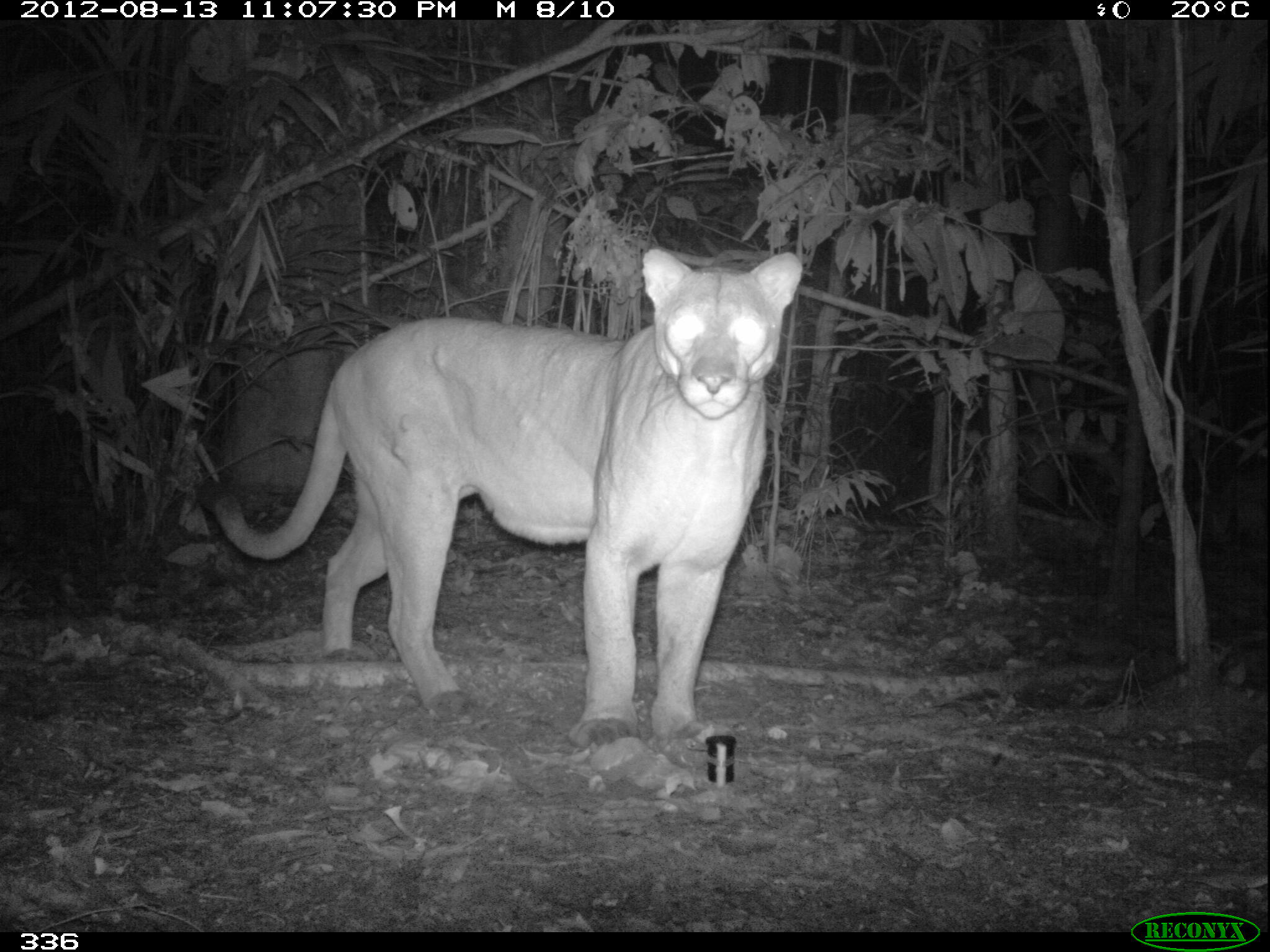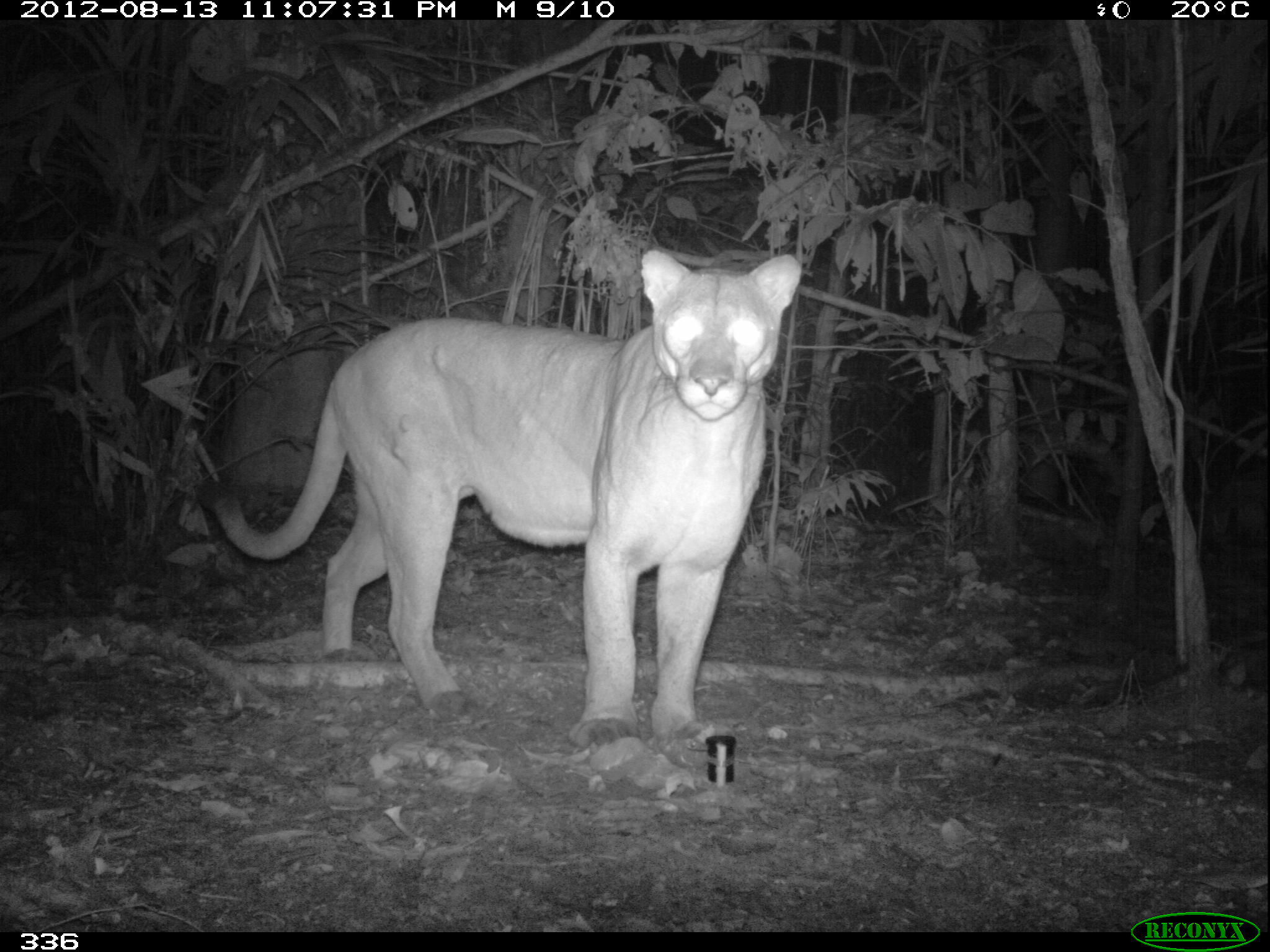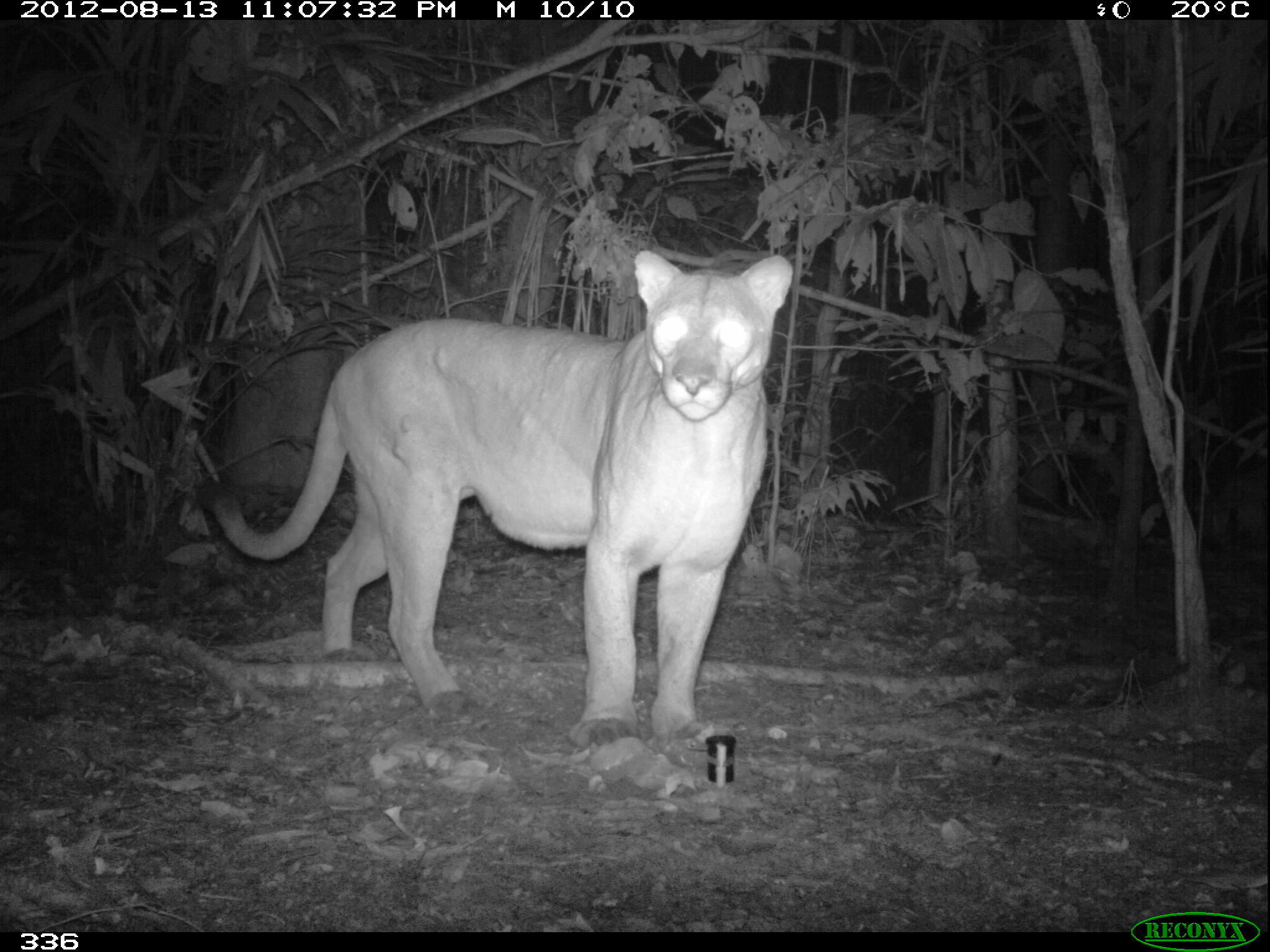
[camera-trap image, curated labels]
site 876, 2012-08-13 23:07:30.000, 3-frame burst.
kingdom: Animalia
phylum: Chordata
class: Mammalia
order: Carnivora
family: Felidae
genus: Puma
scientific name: Puma concolor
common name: mountain lion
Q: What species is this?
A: Puma concolor (mountain lion).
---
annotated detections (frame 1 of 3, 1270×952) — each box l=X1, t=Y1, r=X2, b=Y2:
puma concolor: l=194, t=244, r=802, b=744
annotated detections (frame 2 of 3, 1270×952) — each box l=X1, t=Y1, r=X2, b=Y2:
puma concolor: l=187, t=246, r=804, b=750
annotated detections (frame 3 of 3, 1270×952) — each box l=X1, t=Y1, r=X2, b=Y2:
puma concolor: l=192, t=247, r=795, b=748